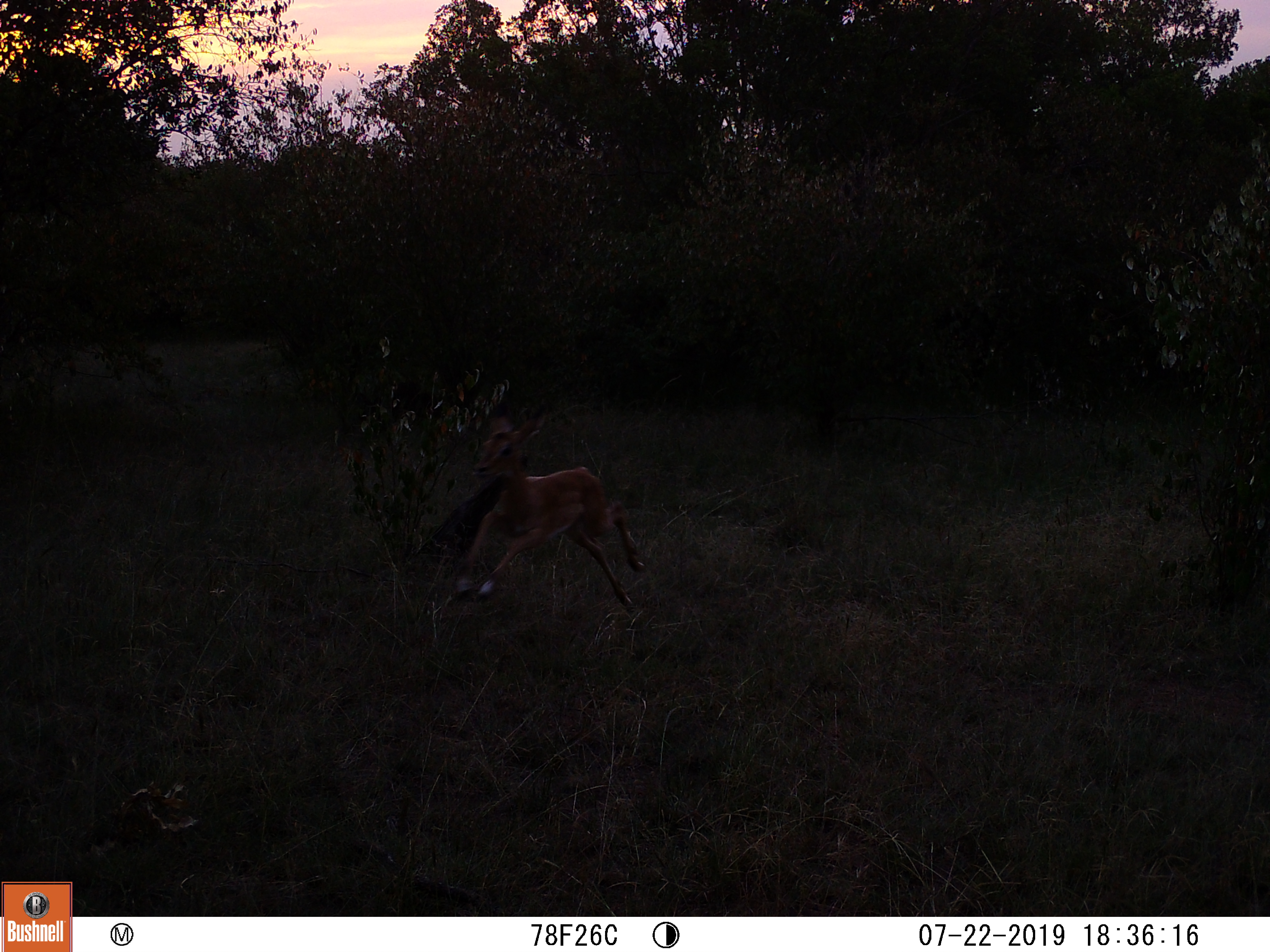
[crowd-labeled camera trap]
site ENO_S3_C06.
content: unidentified animal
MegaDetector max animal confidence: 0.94